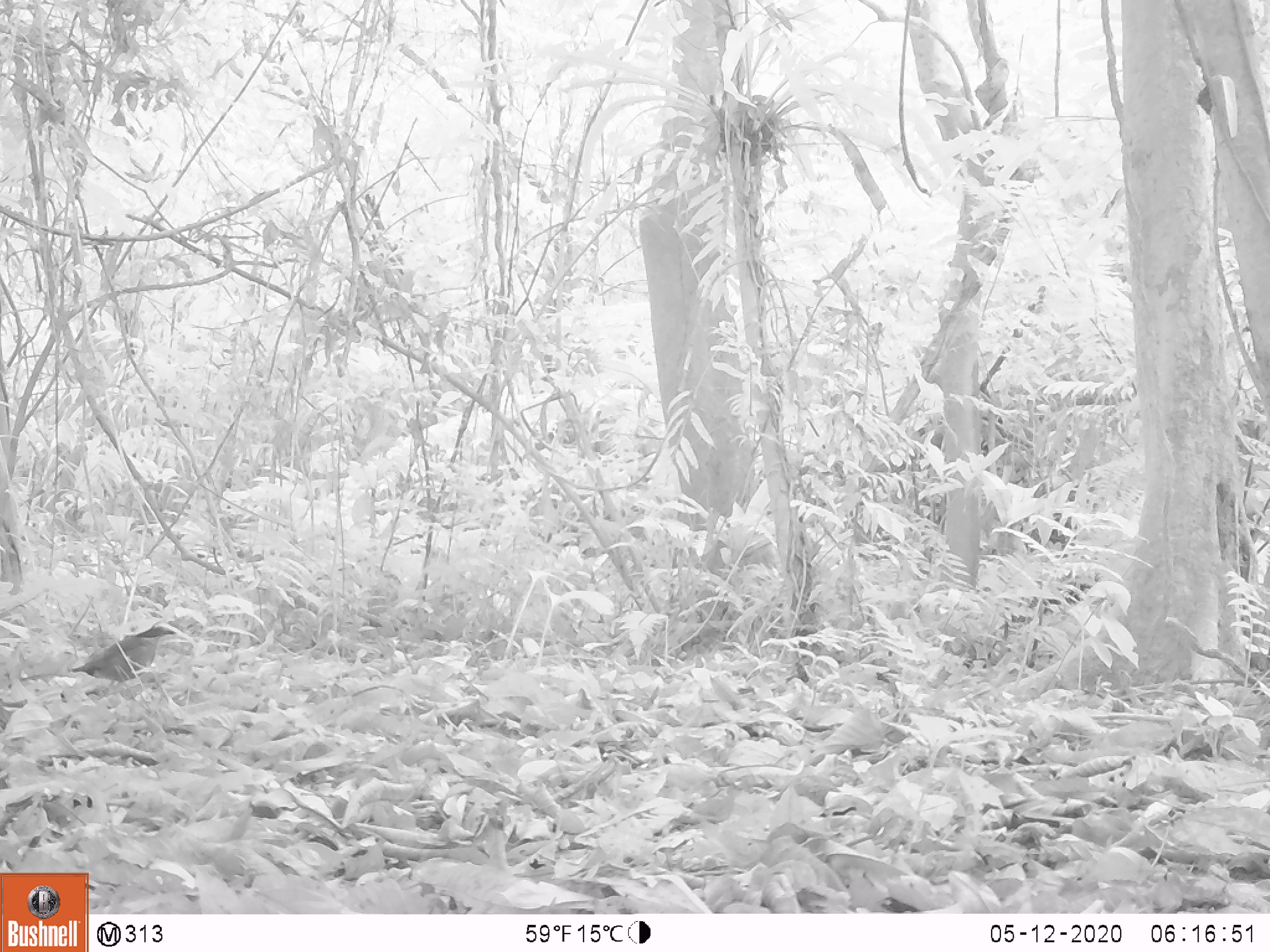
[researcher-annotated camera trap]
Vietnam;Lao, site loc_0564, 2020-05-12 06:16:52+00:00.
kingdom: Animalia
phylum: Chordata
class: Aves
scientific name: Aves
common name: bird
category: unidentified bird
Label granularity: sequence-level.